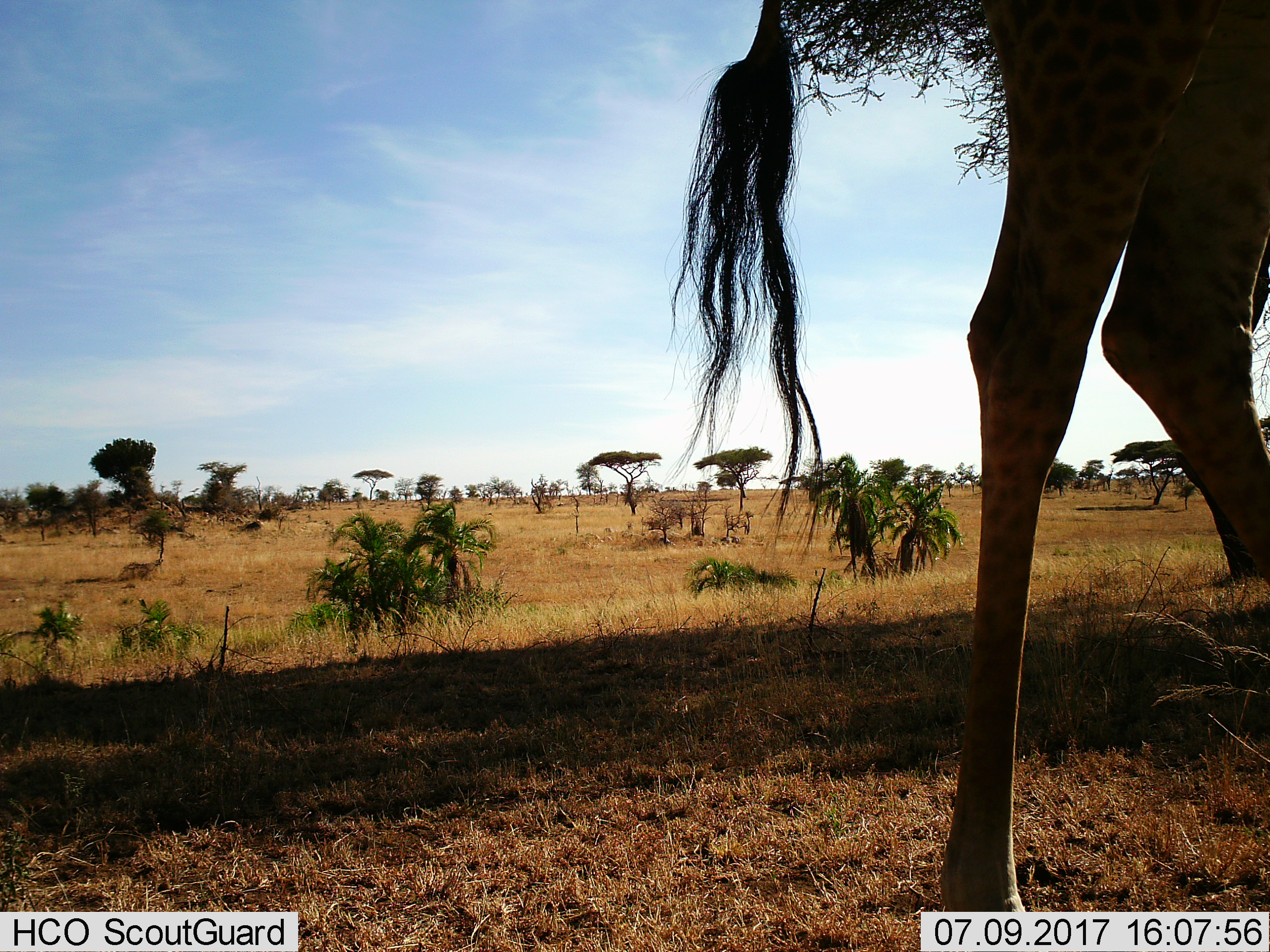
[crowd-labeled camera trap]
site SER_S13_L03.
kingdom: Animalia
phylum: Chordata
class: Mammalia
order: Artiodactyla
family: Giraffidae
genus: Giraffa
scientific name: Giraffa camelopardalis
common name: giraffe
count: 1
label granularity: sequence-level